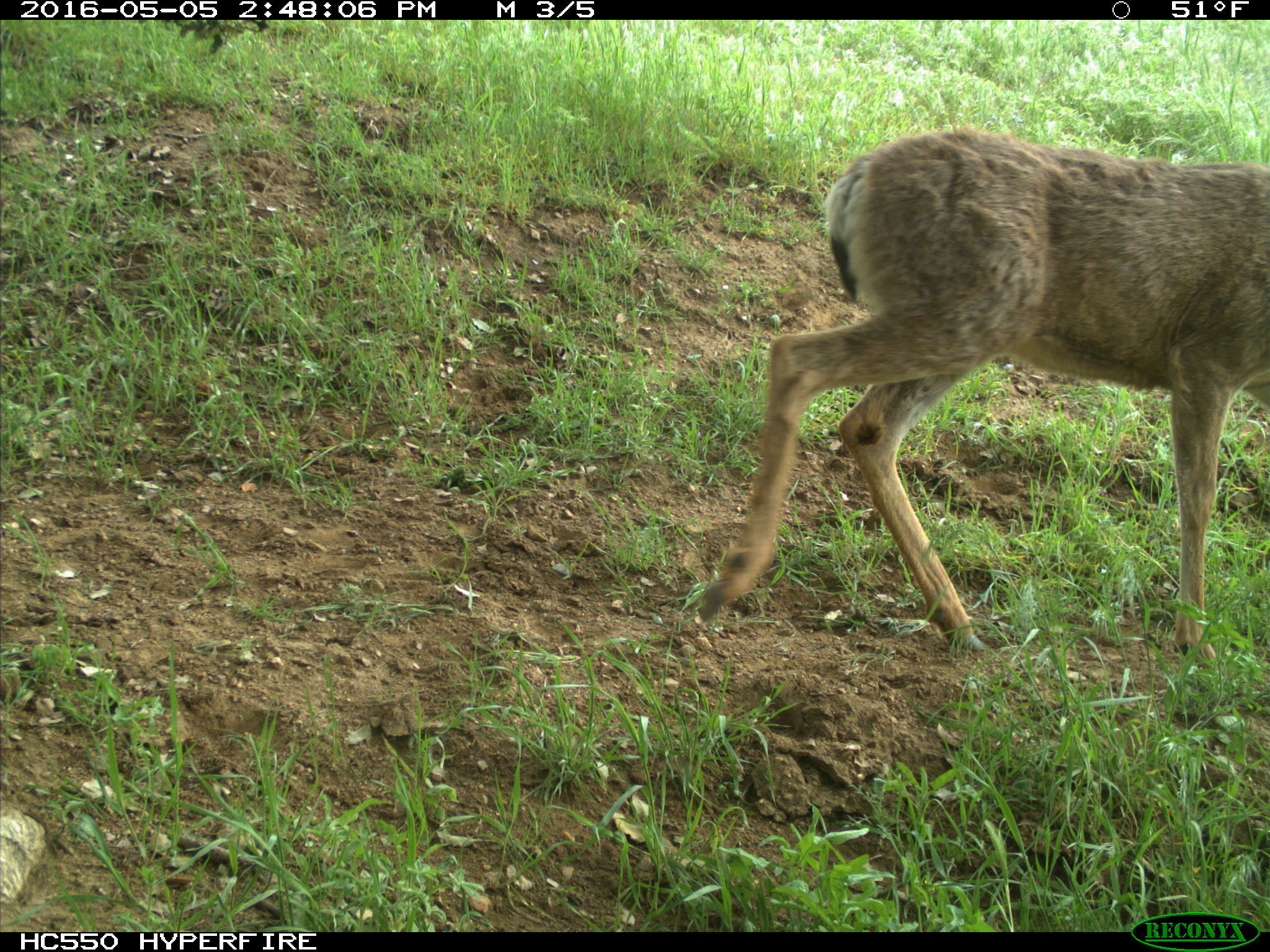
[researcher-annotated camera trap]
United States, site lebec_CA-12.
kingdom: Animalia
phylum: Chordata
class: Mammalia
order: Artiodactyla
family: Cervidae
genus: Odocoileus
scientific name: Odocoileus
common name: deer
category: unidentified deer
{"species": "unidentified deer (deer) (Odocoileus)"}